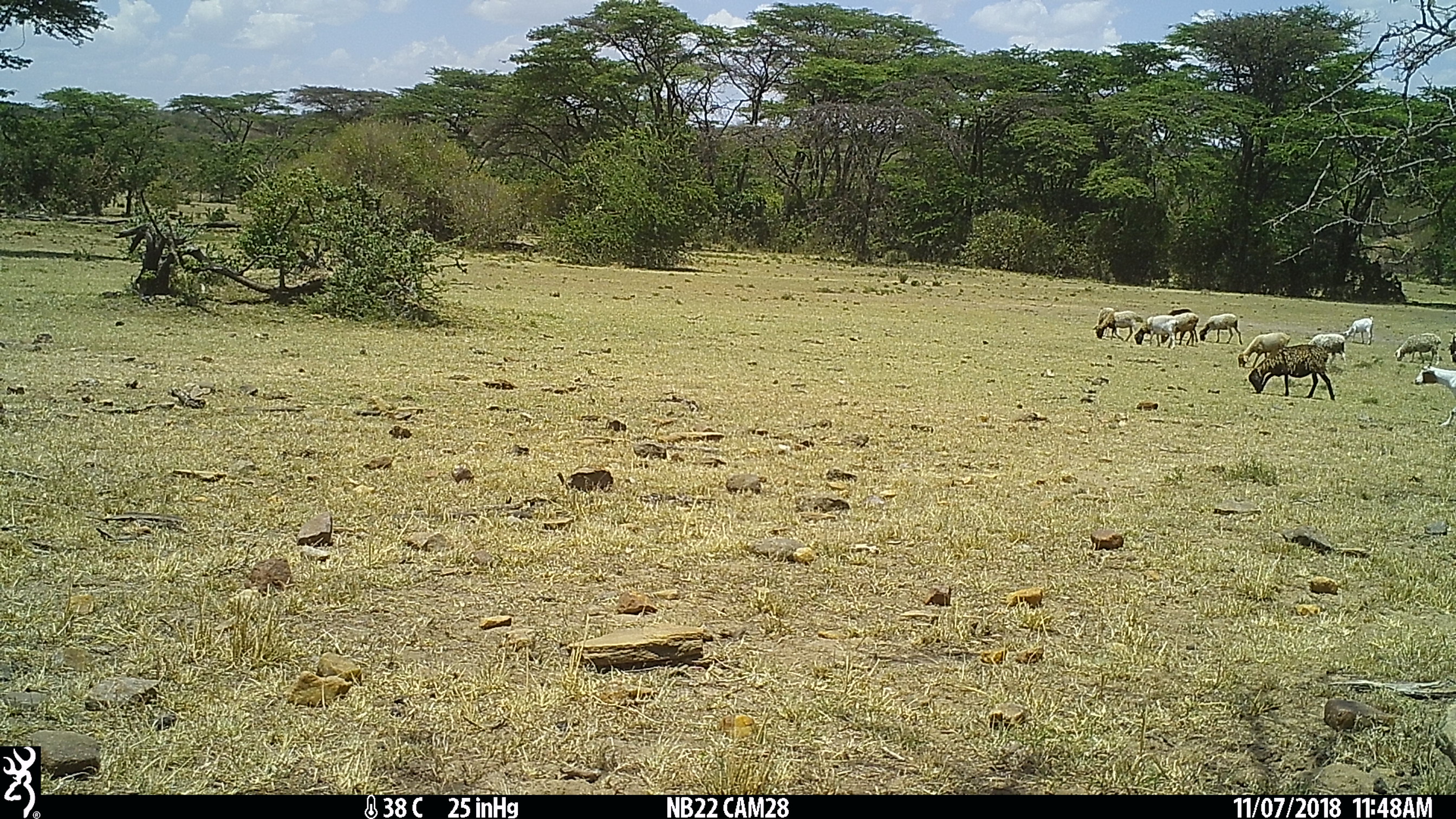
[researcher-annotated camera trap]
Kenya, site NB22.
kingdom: Animalia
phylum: Chordata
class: Mammalia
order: Artiodactyla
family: Bovidae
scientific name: Bovidae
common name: sheep or goat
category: shoat